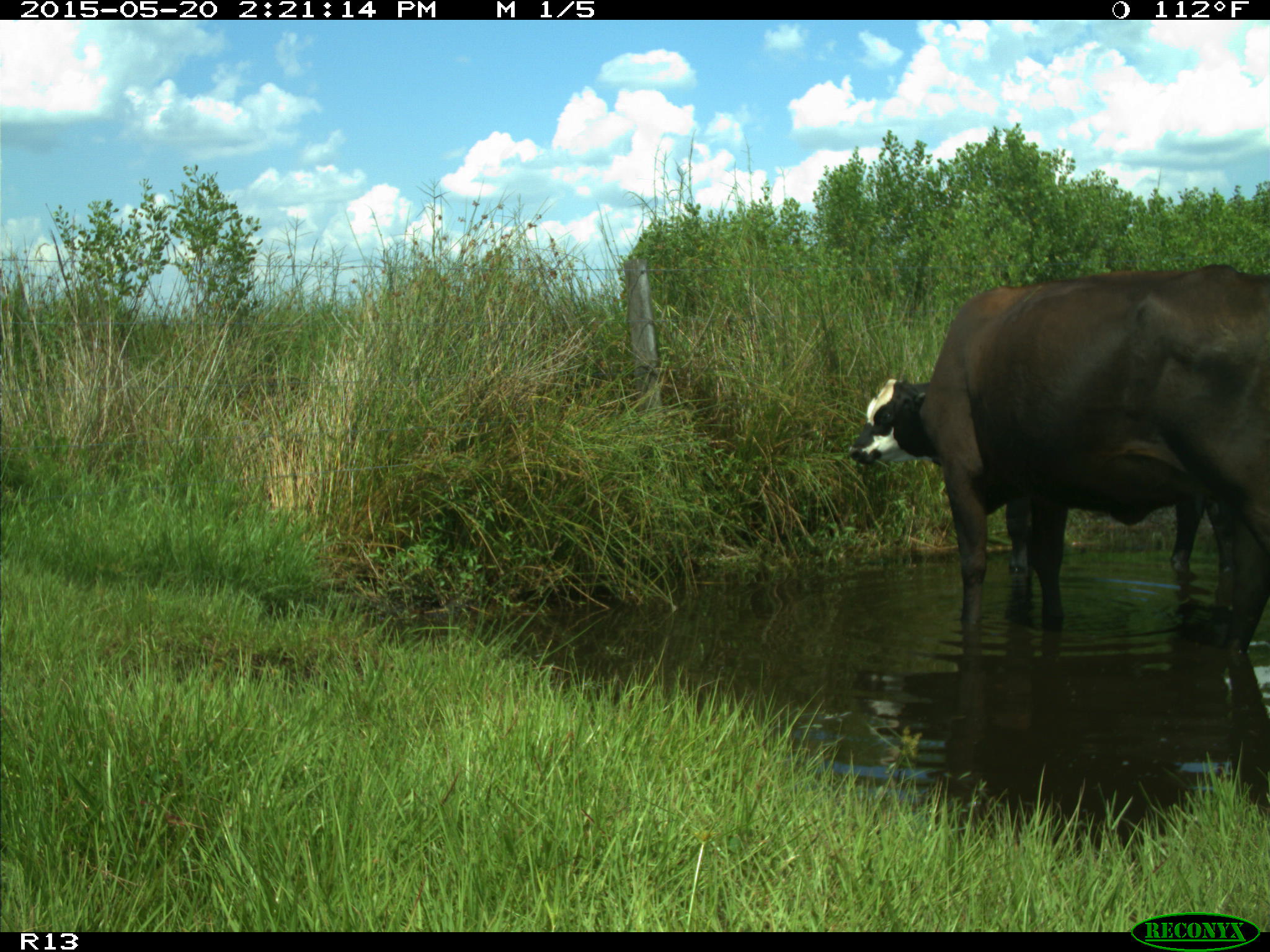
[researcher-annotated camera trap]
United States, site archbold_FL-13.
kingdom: Animalia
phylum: Chordata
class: Mammalia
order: Artiodactyla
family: Bovidae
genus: Bos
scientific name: Bos taurus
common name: domestic cow